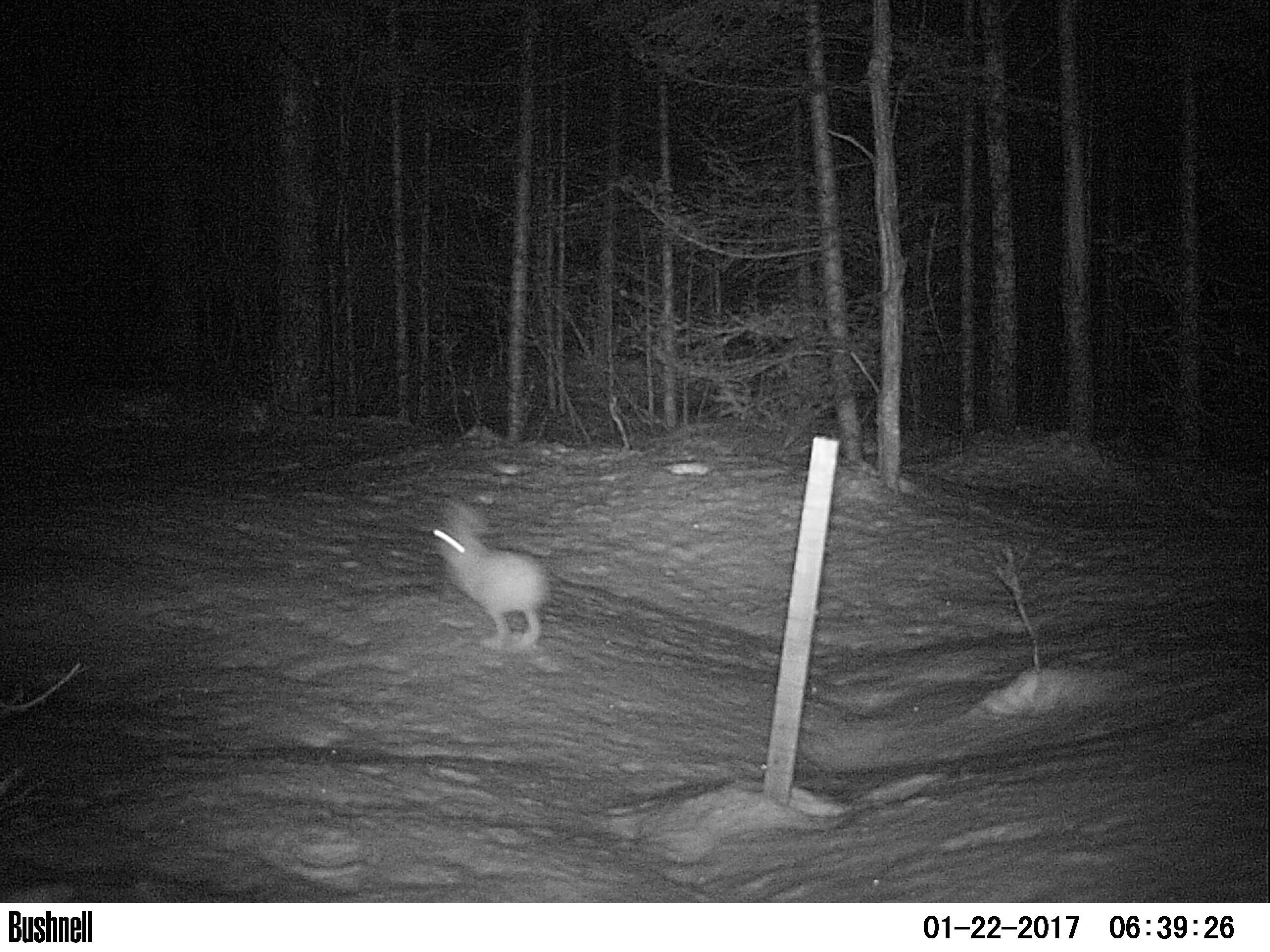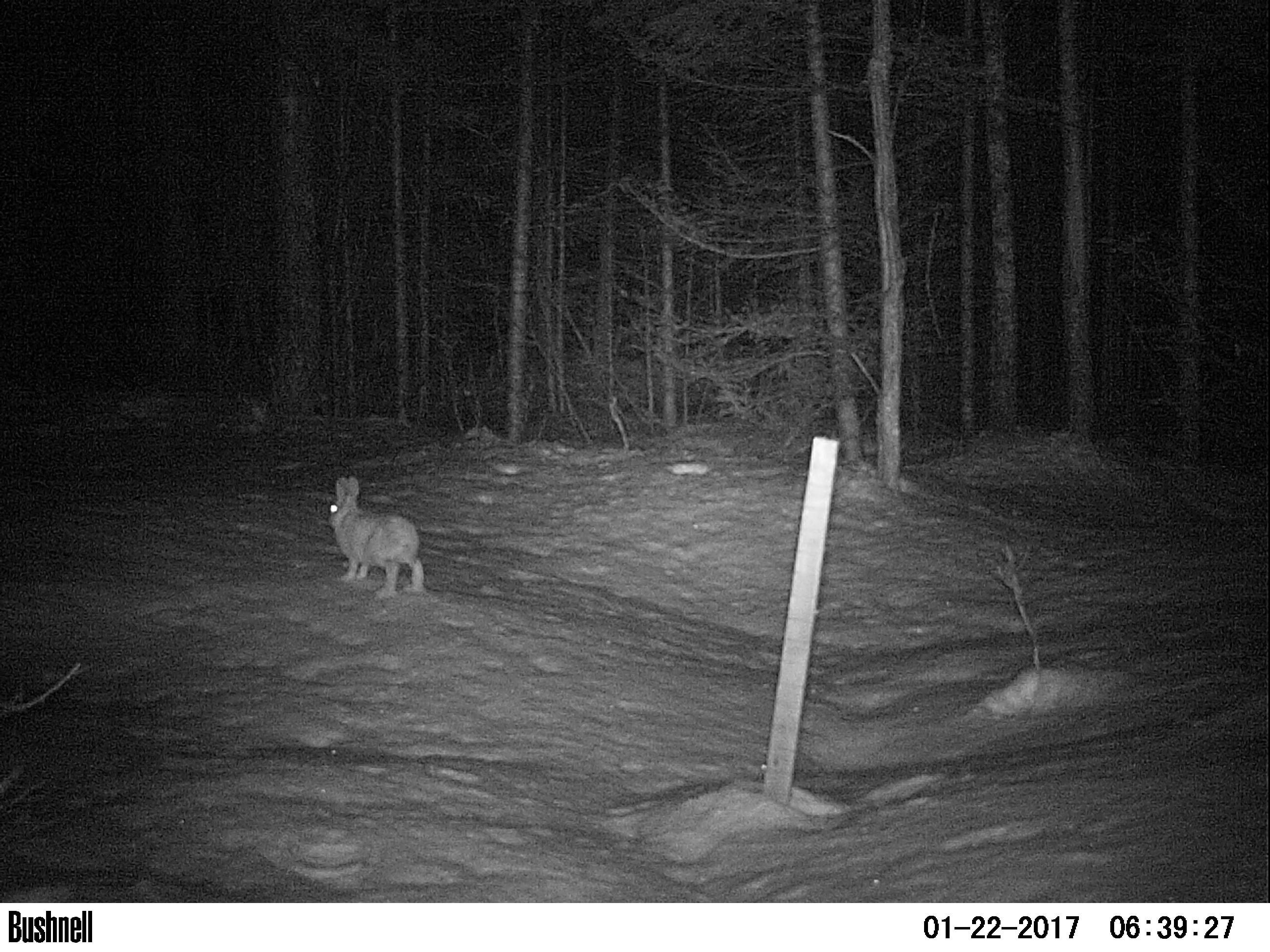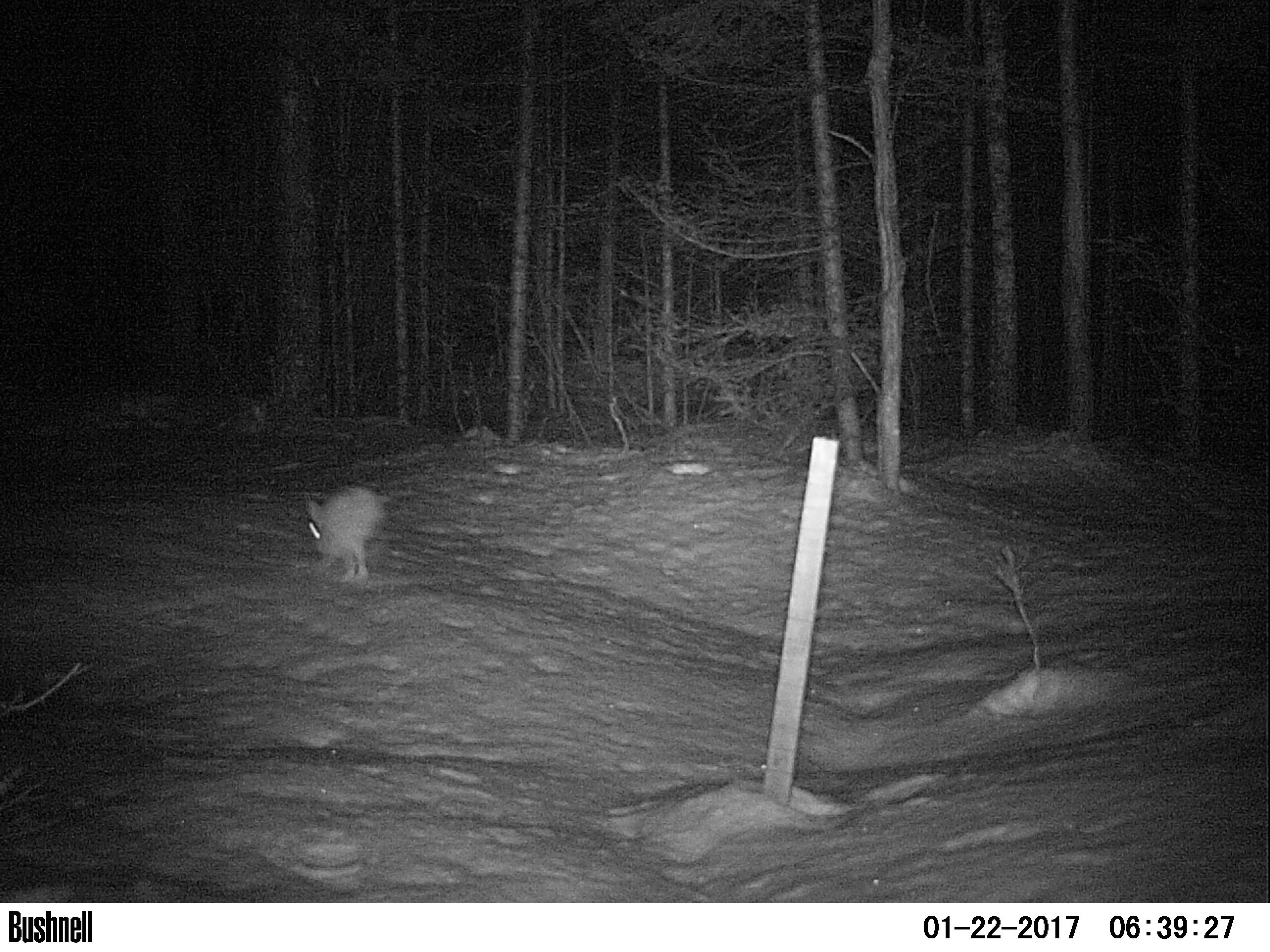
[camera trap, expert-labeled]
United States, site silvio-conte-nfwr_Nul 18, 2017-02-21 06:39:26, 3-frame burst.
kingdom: Animalia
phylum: Chordata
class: Mammalia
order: Lagomorpha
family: Leporidae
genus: Lepus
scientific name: Lepus americanus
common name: snowshoe hare